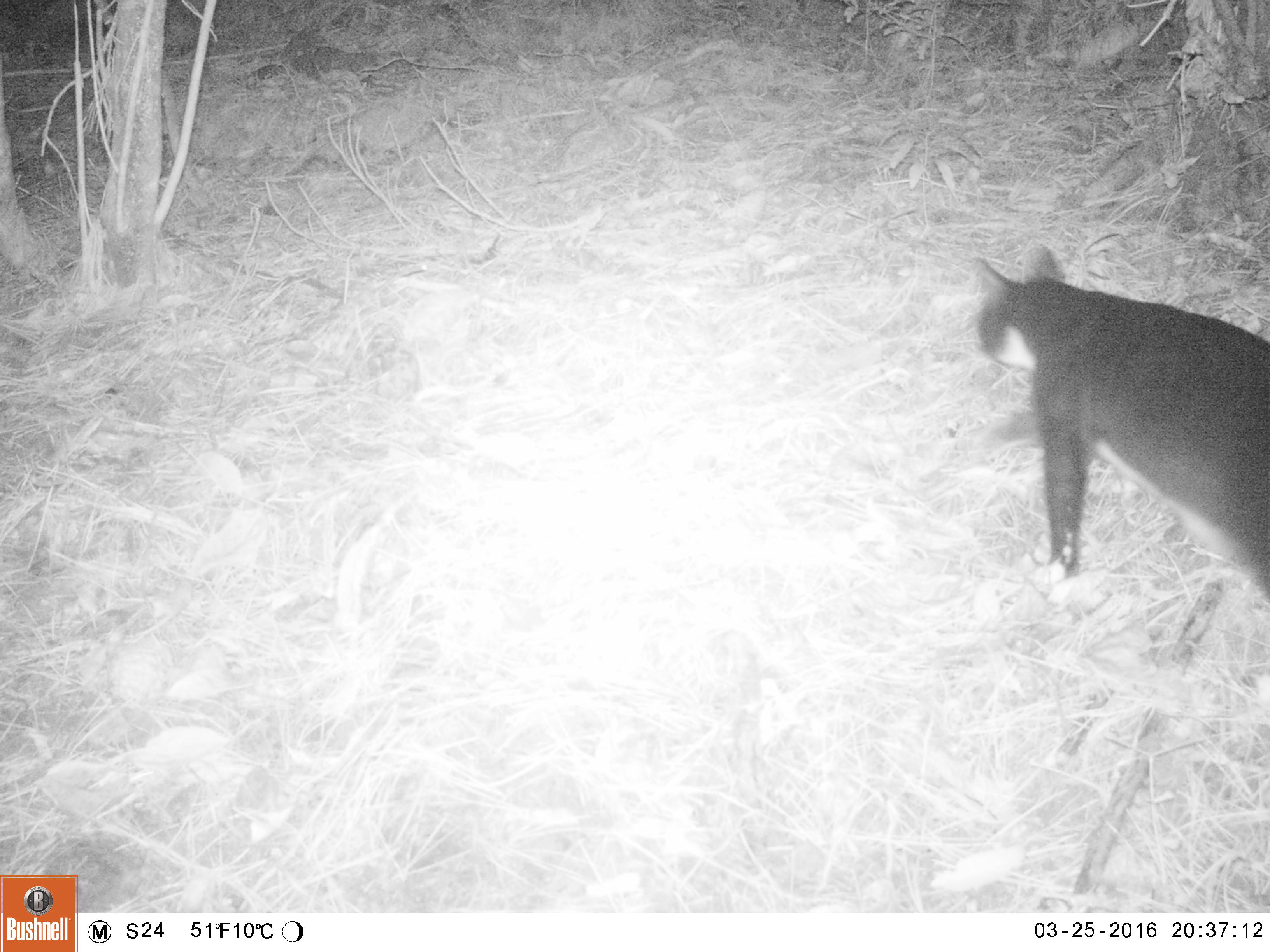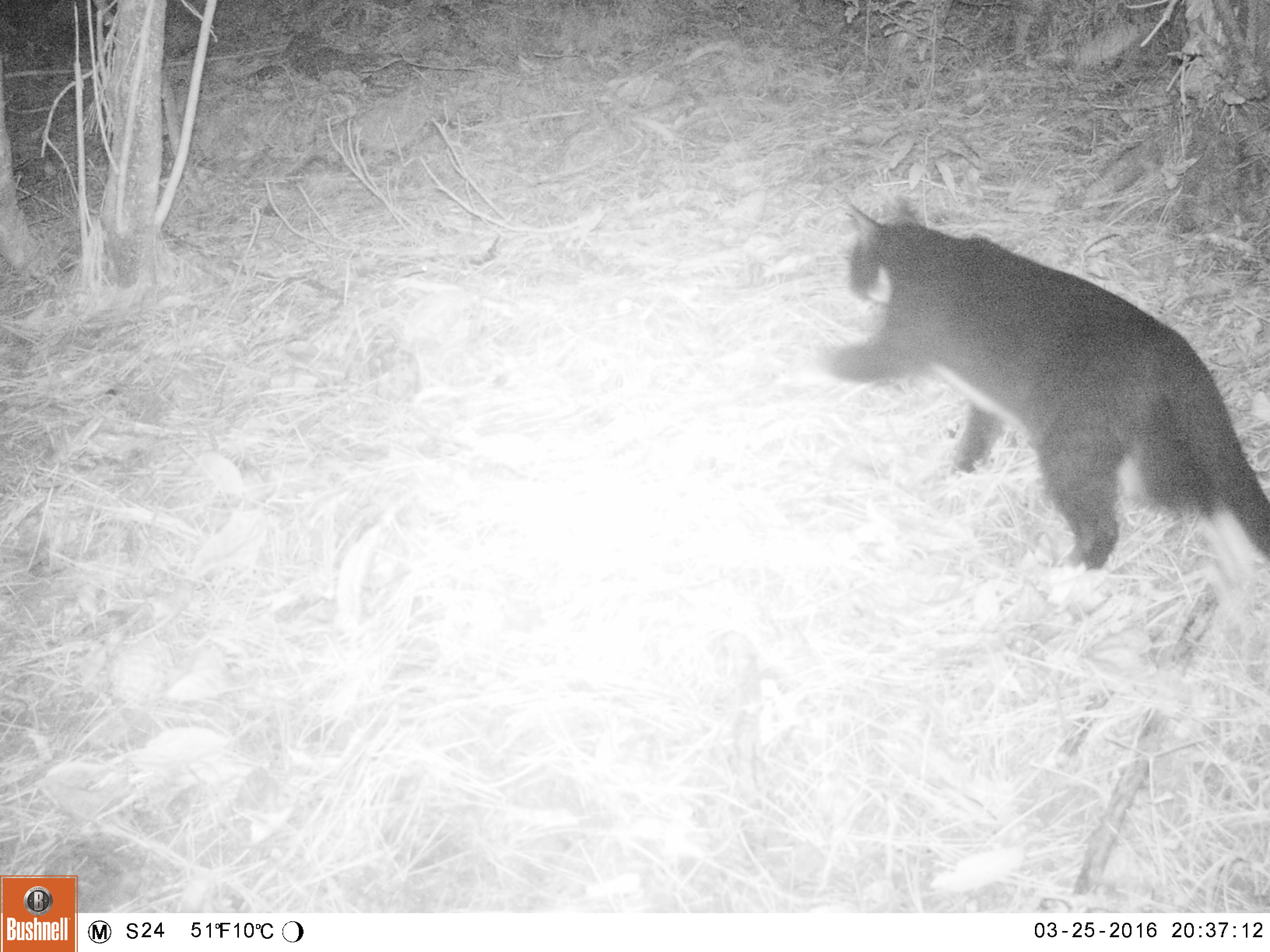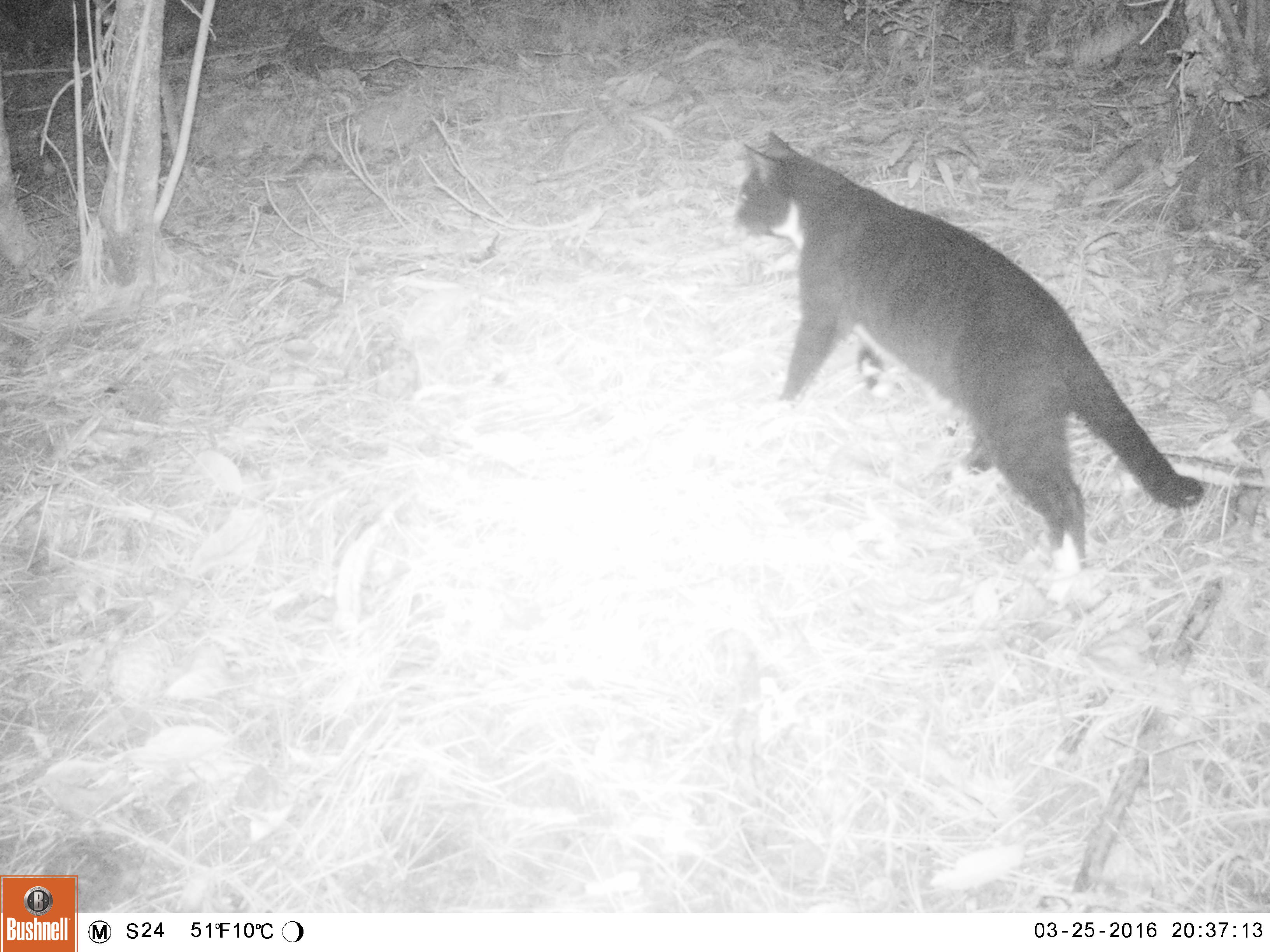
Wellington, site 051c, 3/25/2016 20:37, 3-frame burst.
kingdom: Animalia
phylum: Chordata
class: Mammalia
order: Carnivora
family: Felidae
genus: Felis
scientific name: Felis catus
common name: cat